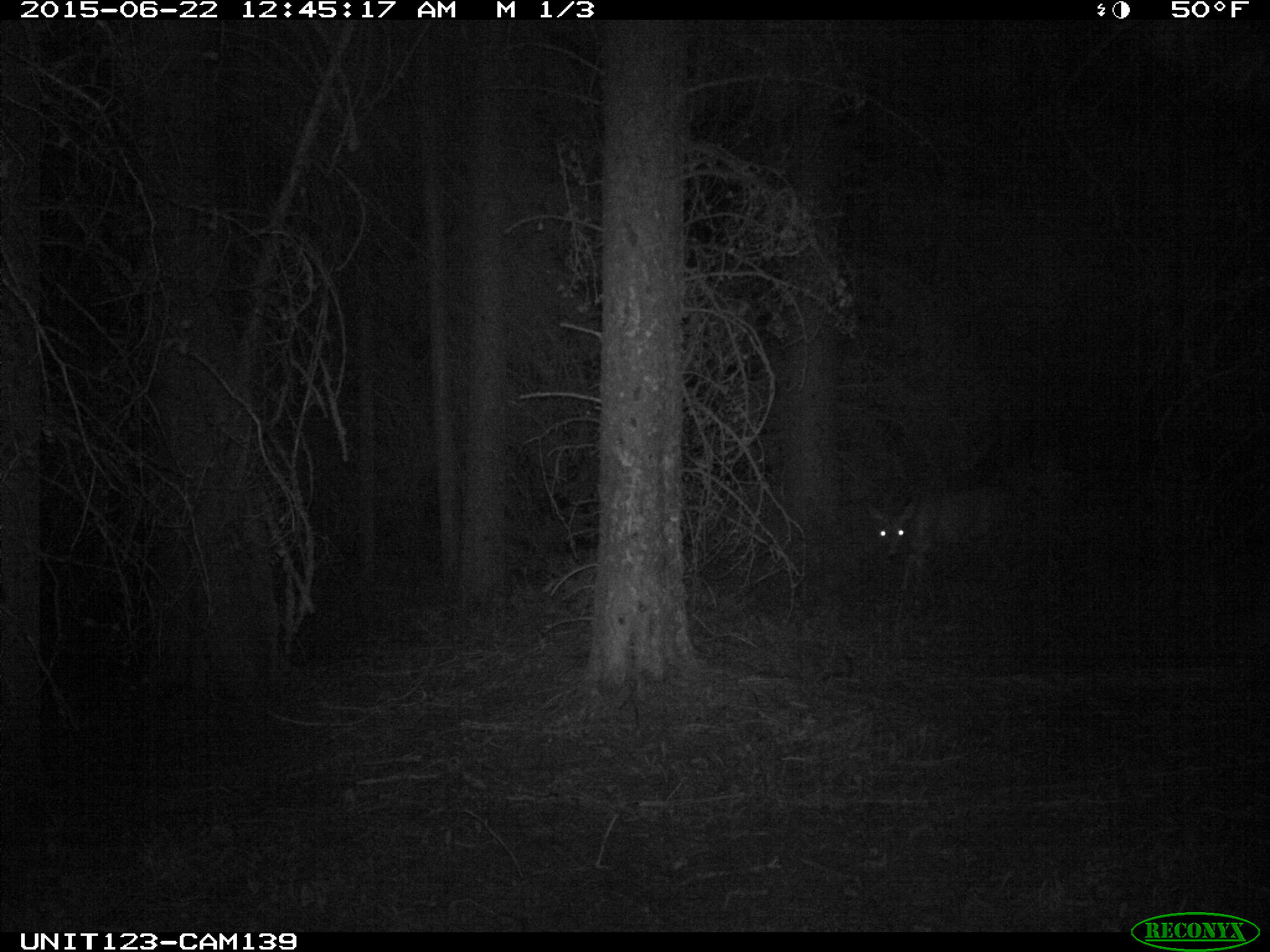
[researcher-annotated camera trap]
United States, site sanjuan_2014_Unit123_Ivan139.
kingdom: Animalia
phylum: Chordata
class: Mammalia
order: Artiodactyla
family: Cervidae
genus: Odocoileus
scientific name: Odocoileus hemionus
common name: mule deer